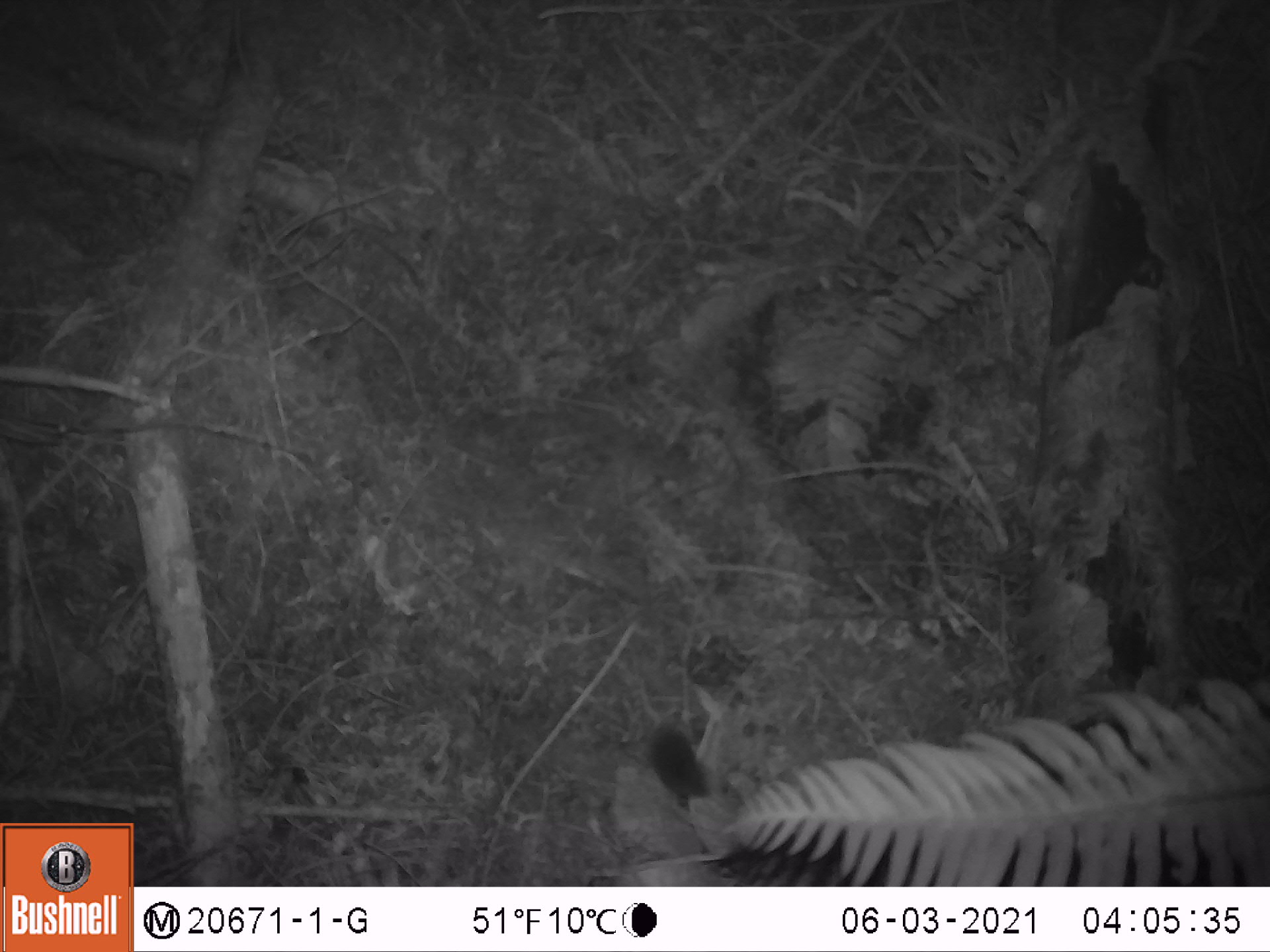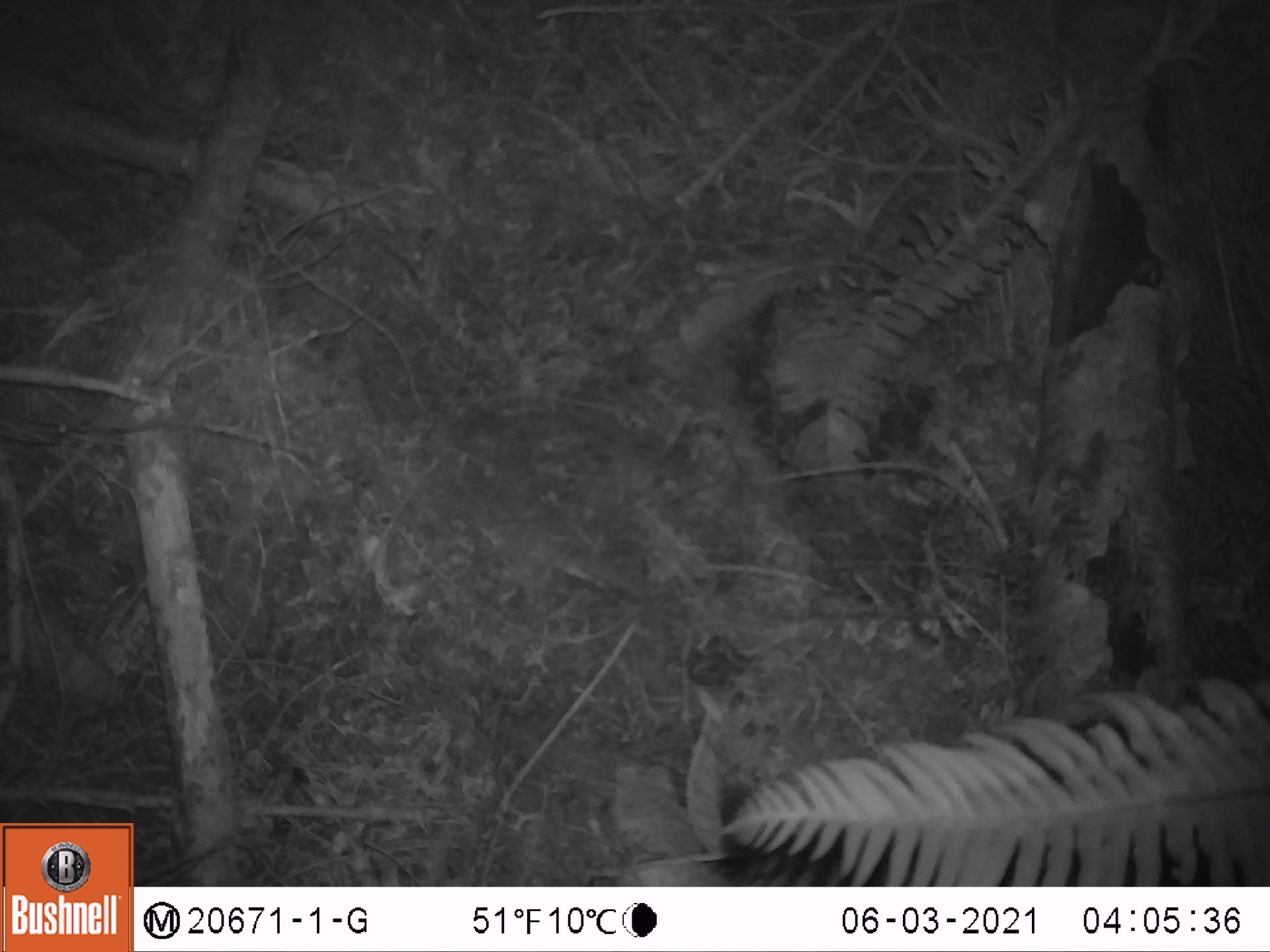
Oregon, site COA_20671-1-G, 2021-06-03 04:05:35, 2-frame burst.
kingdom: Animalia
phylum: Chordata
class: Mammalia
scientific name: Mammalia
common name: small mammal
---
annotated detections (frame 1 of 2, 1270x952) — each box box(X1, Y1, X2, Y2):
small mammal: box(586, 640, 736, 844)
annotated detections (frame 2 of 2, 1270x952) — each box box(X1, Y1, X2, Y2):
small mammal: box(682, 720, 793, 885)